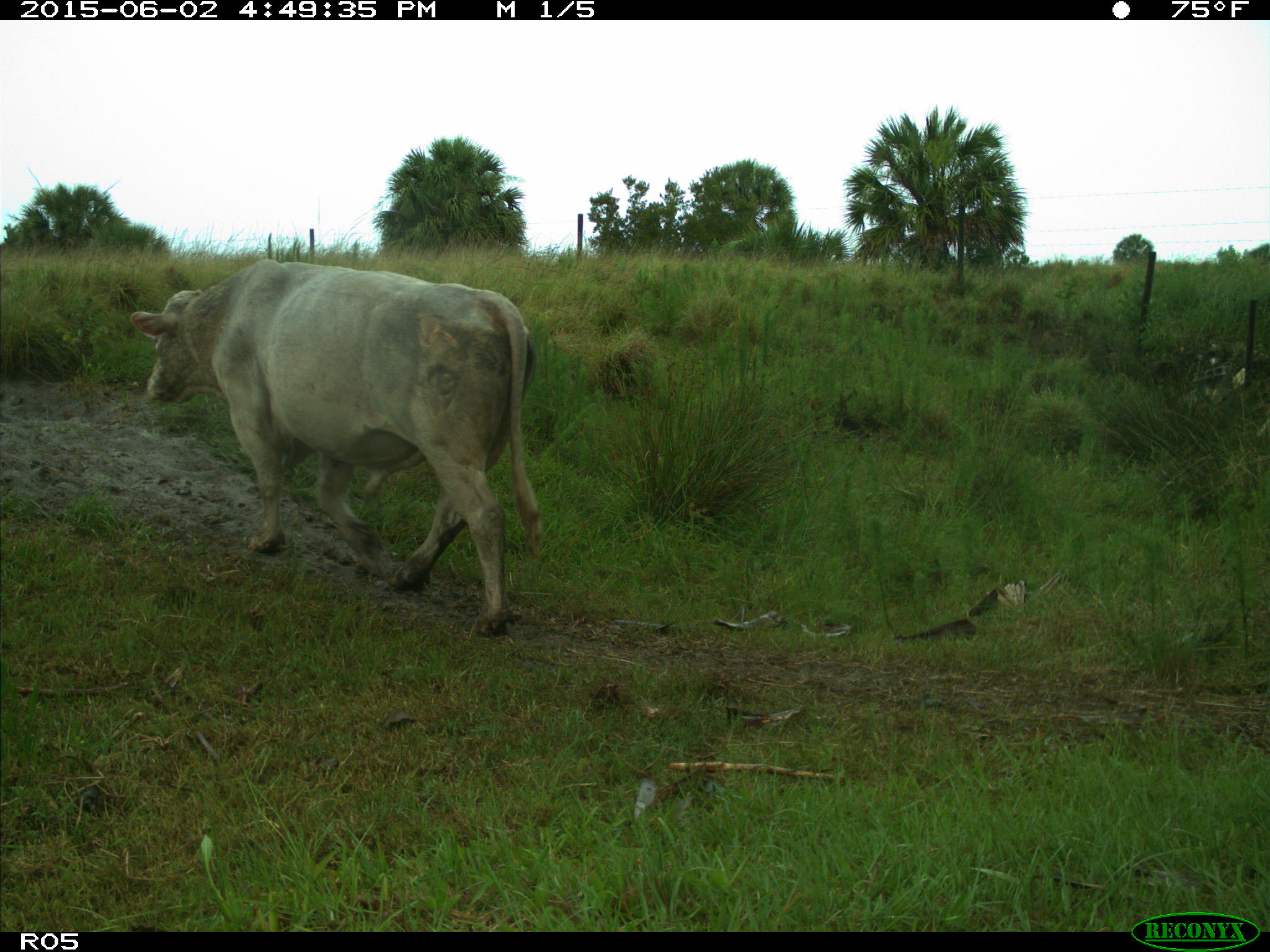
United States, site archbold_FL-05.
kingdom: Animalia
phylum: Chordata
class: Mammalia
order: Artiodactyla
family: Bovidae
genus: Bos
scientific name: Bos taurus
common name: domestic cow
Bos taurus (domestic cow).